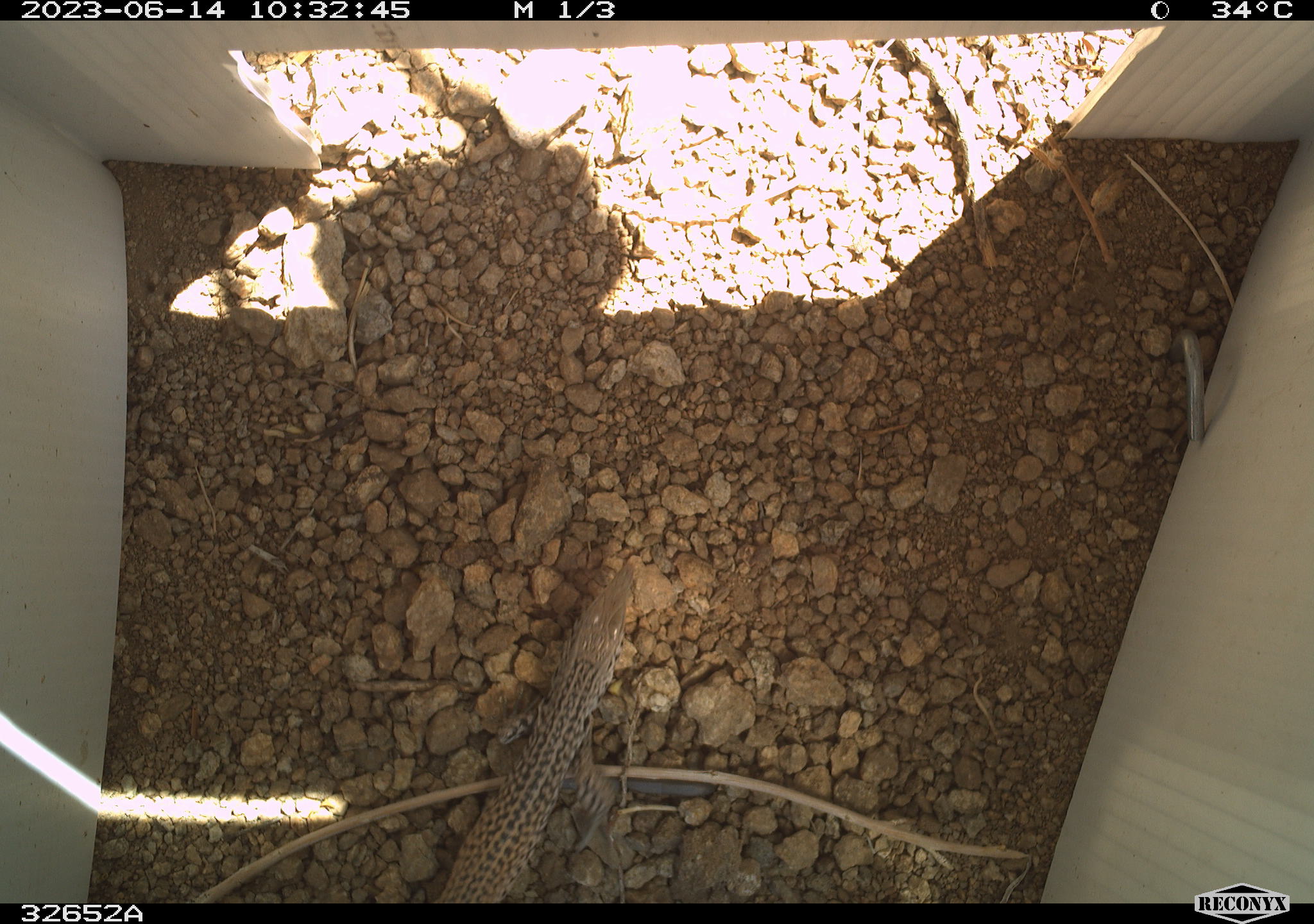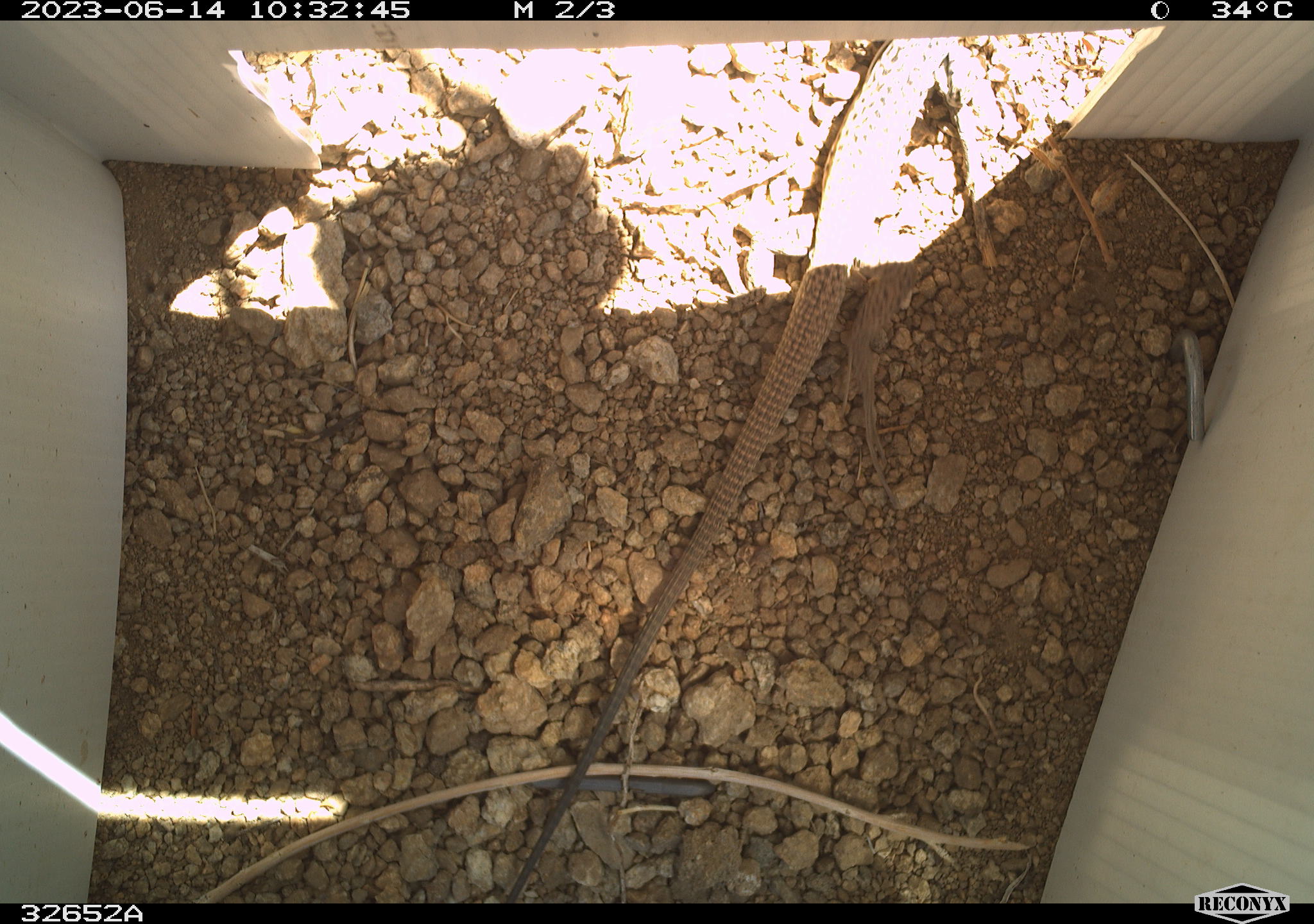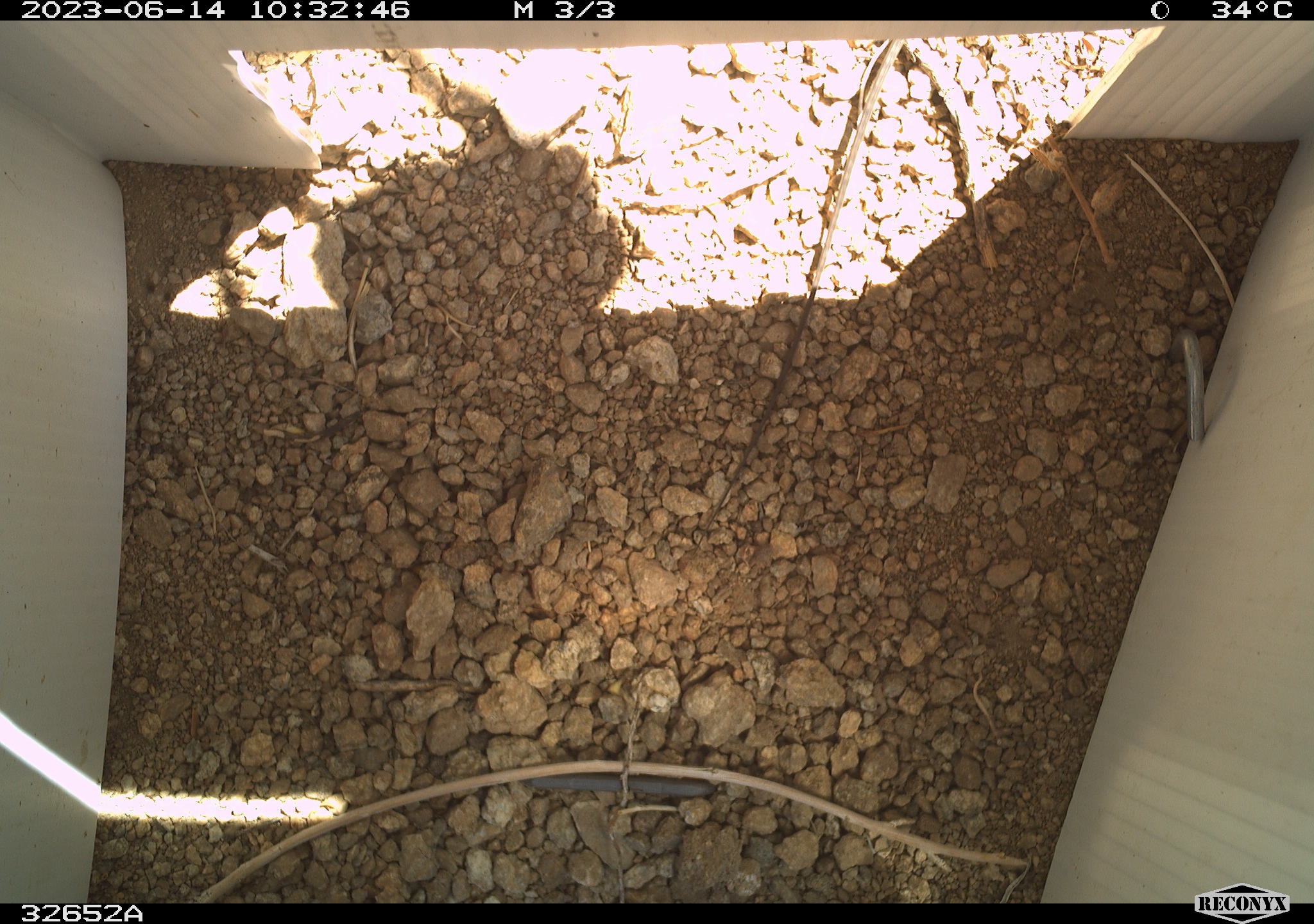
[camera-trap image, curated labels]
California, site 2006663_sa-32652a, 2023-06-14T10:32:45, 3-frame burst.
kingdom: Animalia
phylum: Chordata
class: Reptilia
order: Squamata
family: Teiidae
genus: Aspidoscelis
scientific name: Aspidoscelis tigris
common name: western whiptail